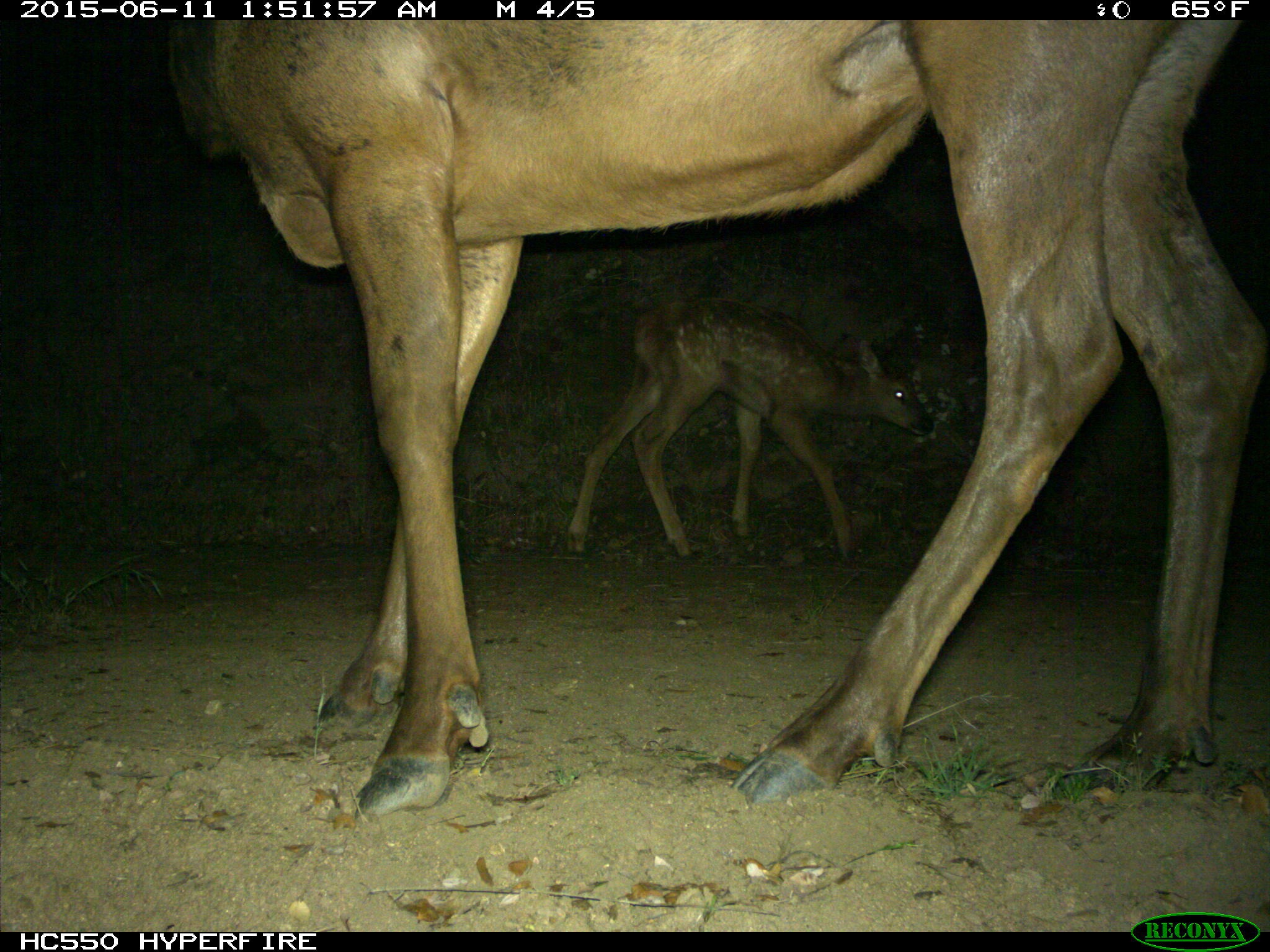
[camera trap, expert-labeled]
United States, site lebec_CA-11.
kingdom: Animalia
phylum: Chordata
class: Mammalia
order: Artiodactyla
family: Cervidae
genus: Cervus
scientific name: Cervus canadensis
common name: elk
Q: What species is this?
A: Cervus canadensis (elk).